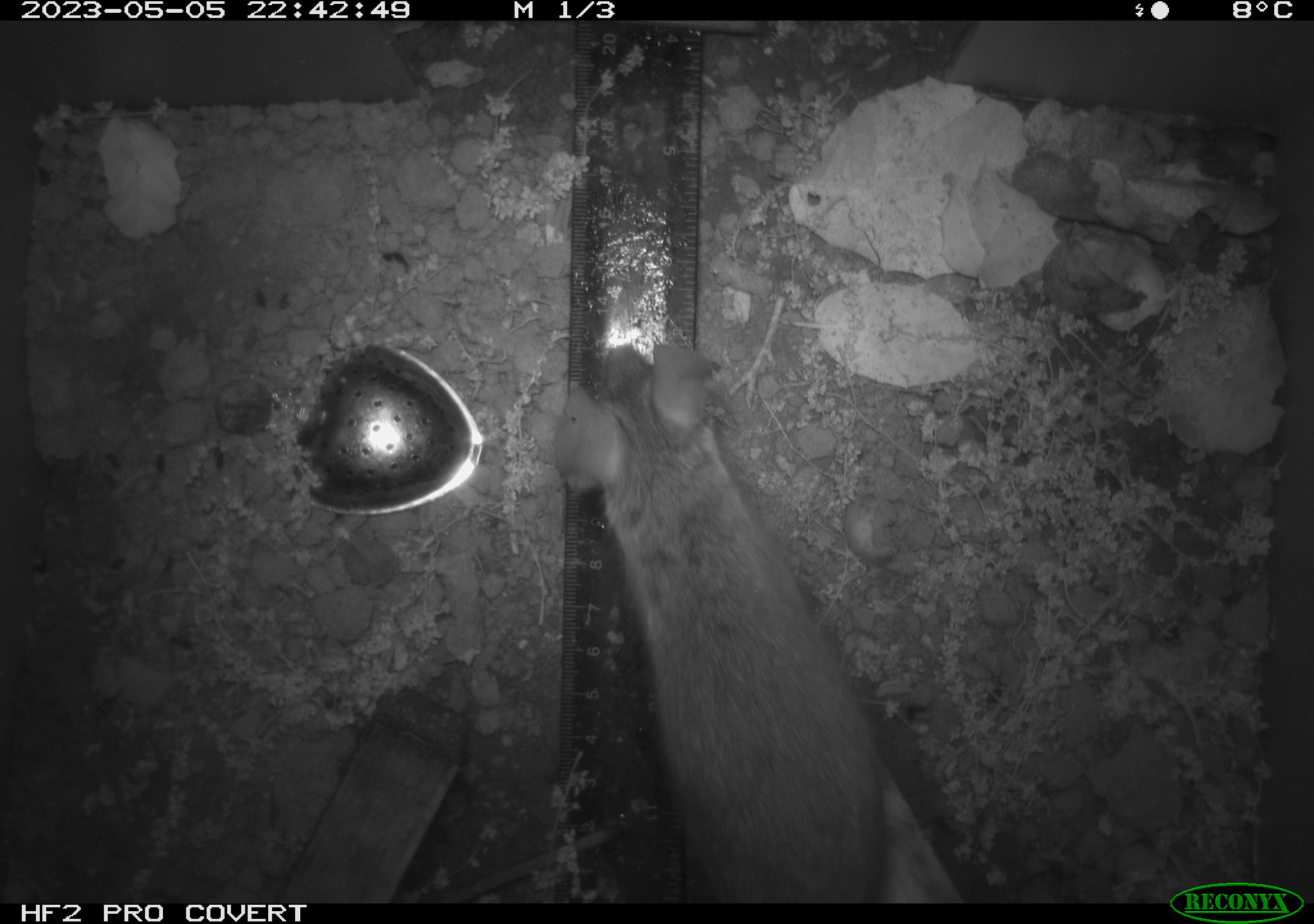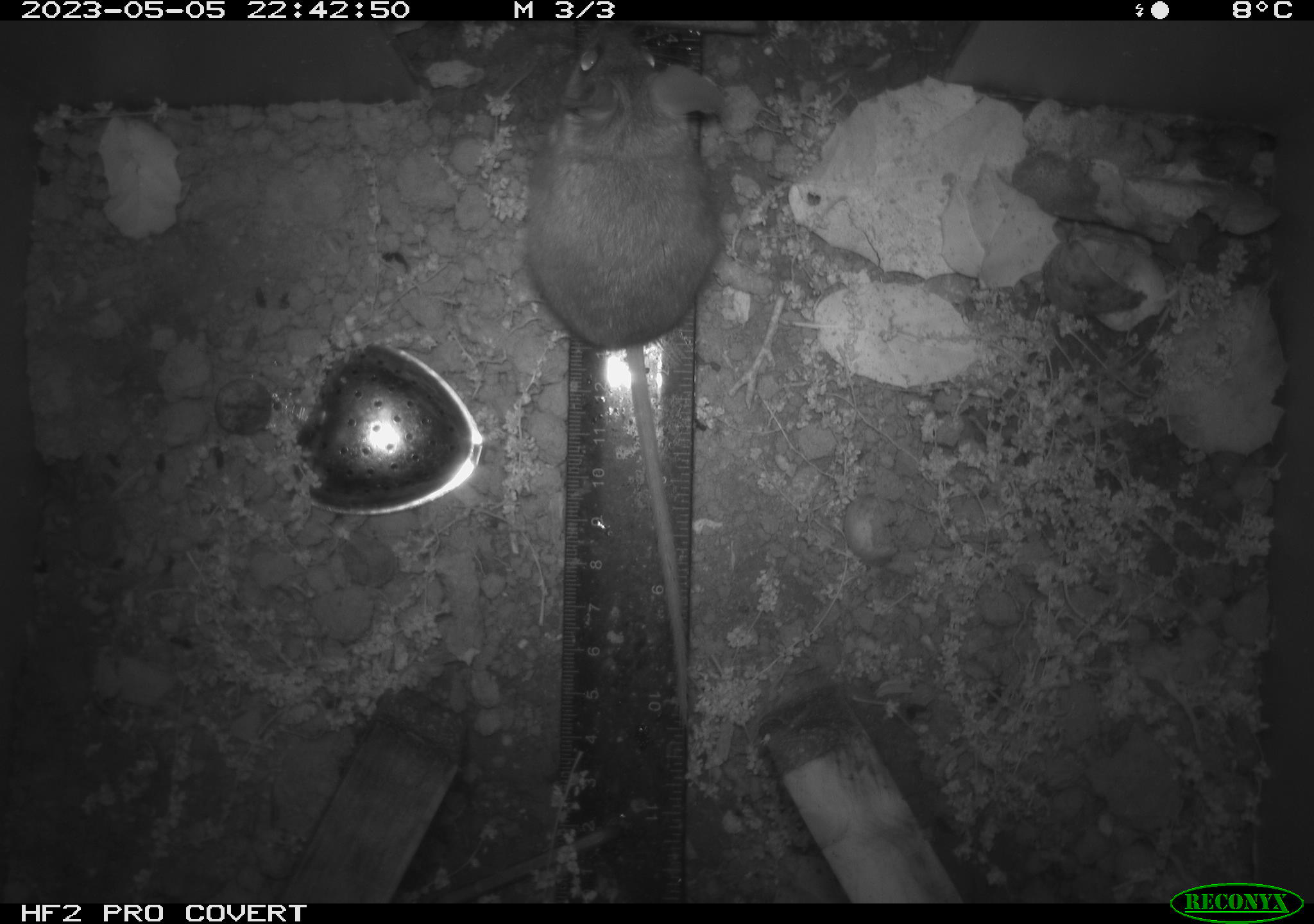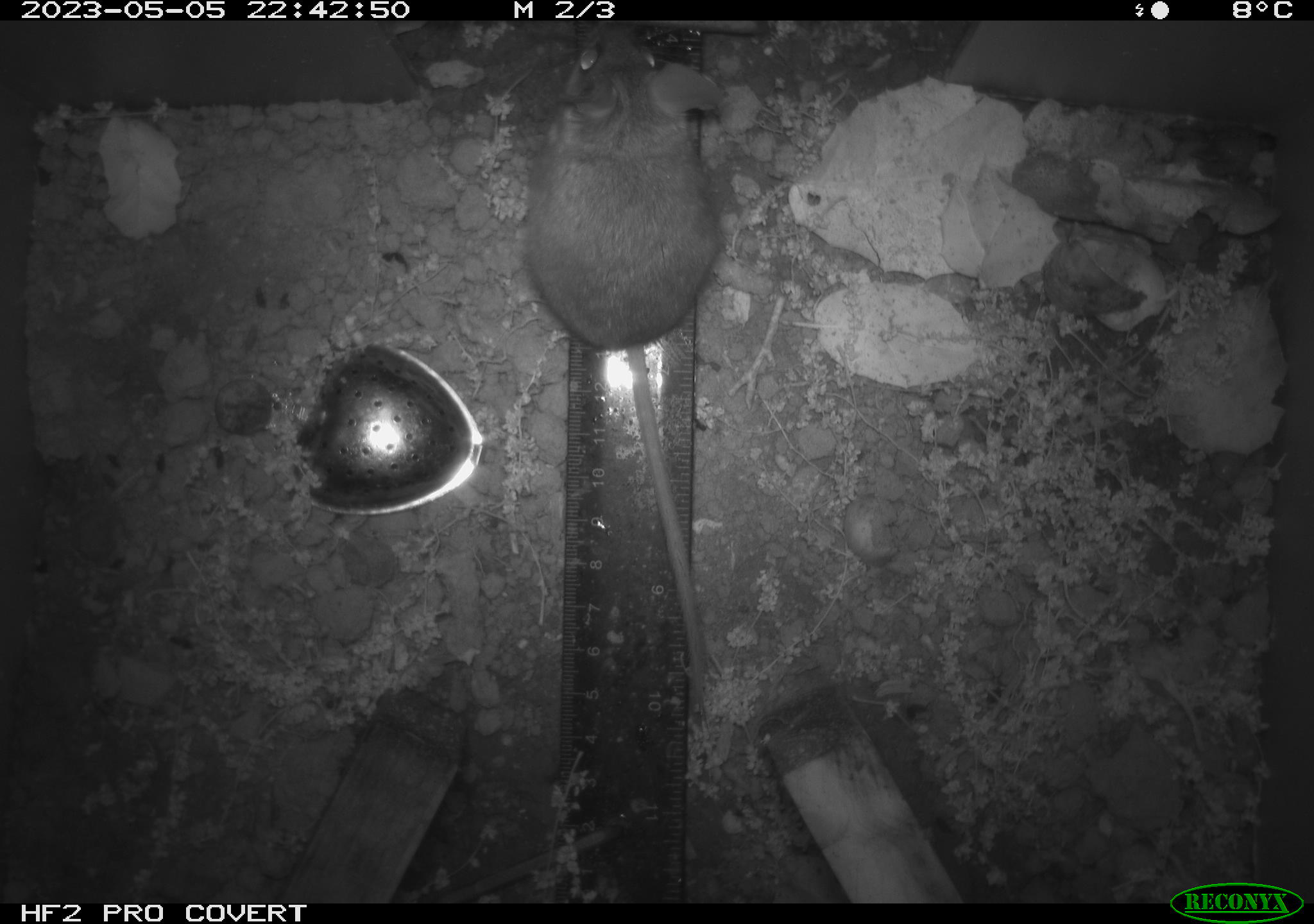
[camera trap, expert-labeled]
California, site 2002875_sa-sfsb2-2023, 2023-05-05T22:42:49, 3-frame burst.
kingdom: Animalia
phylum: Chordata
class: Mammalia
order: Rodentia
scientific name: Rodentia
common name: mouse species